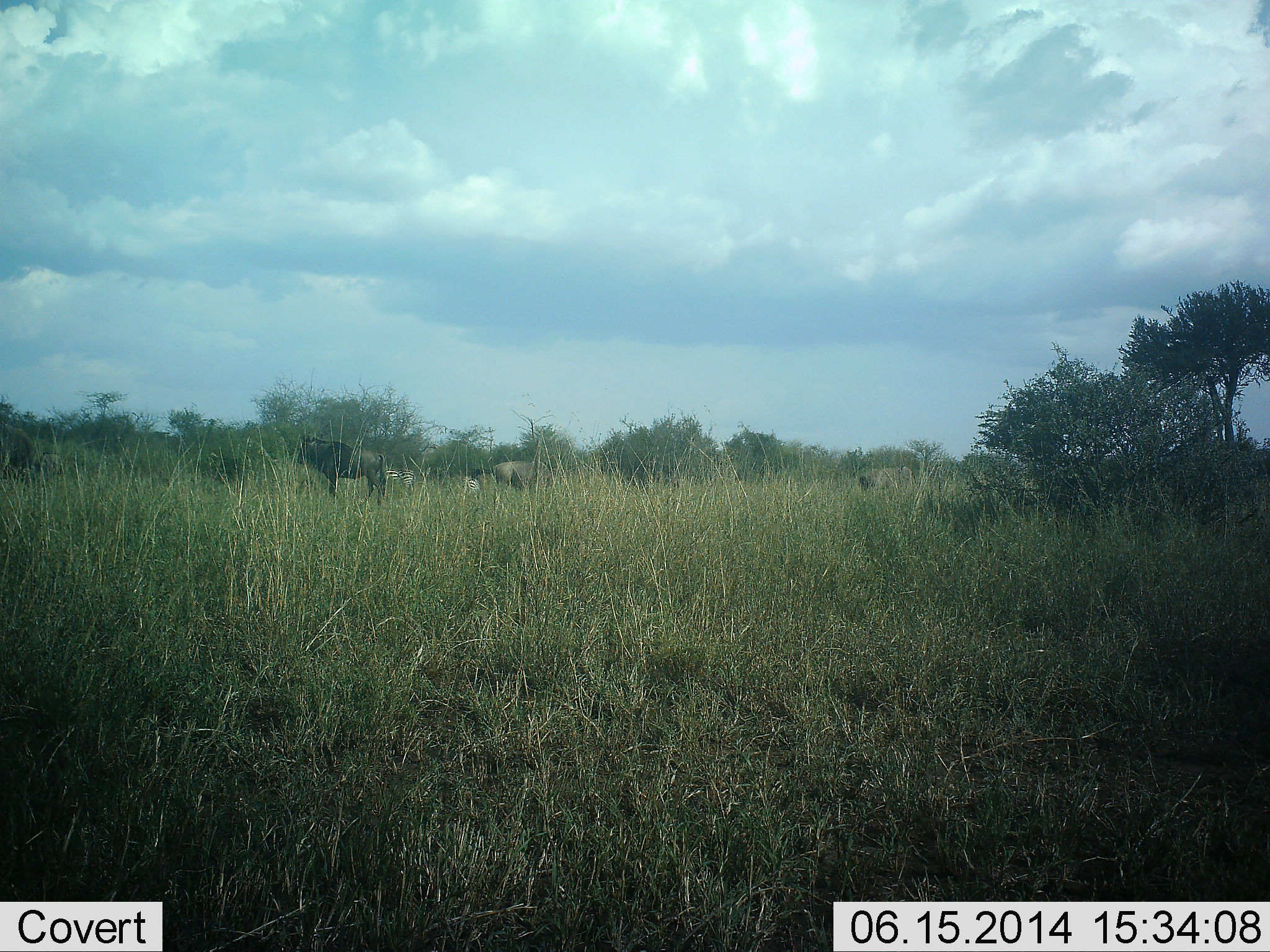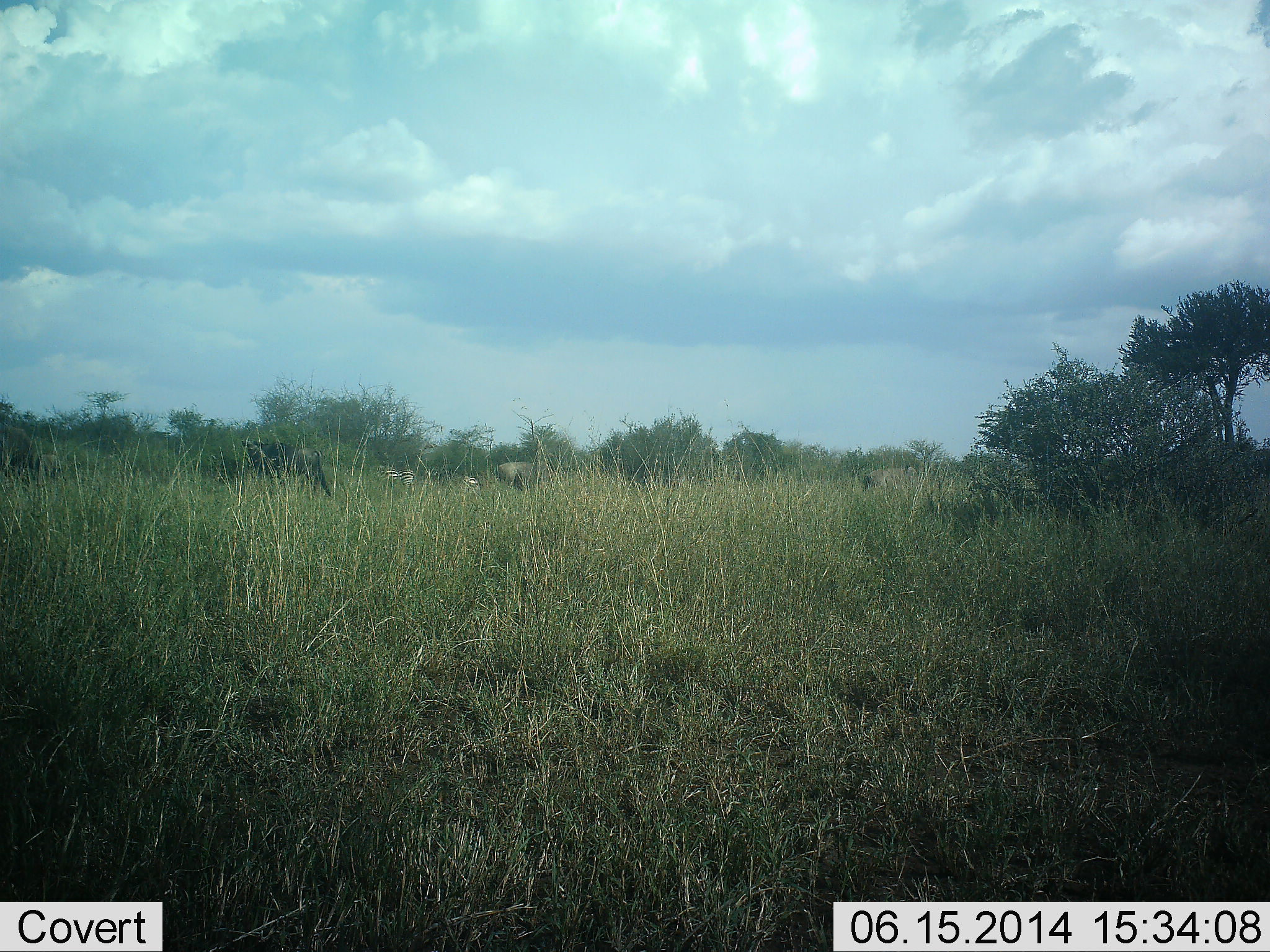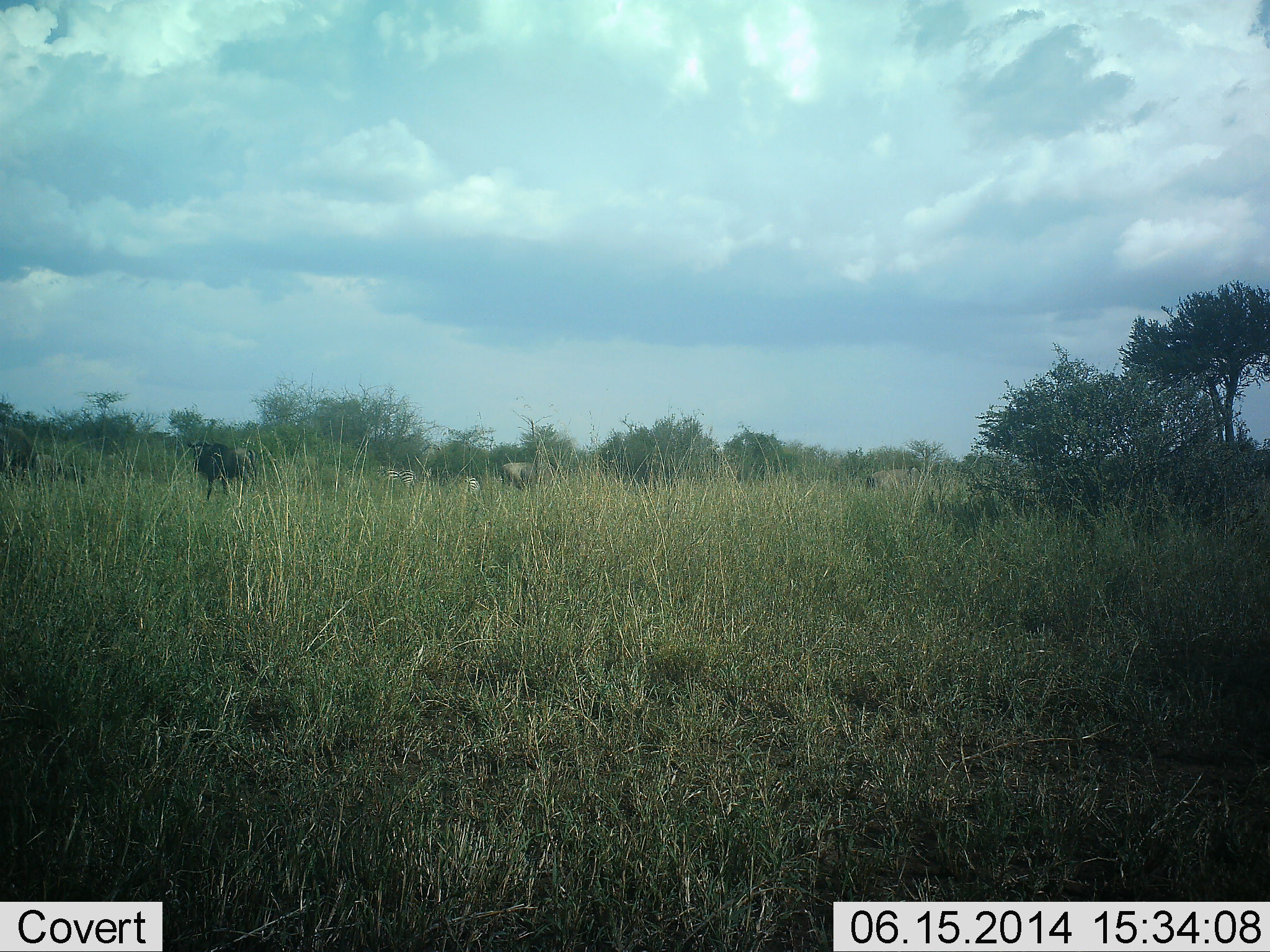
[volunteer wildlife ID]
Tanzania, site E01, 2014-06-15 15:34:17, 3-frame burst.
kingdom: Animalia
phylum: Chordata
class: Mammalia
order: Artiodactyla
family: Bovidae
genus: Connochaetes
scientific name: Connochaetes taurinus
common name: blue wildebeest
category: wildebeest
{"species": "wildebeest (blue wildebeest) (Connochaetes taurinus)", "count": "4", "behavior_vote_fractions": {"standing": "27%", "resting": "0%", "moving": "91%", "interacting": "0%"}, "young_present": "0%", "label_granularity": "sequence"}